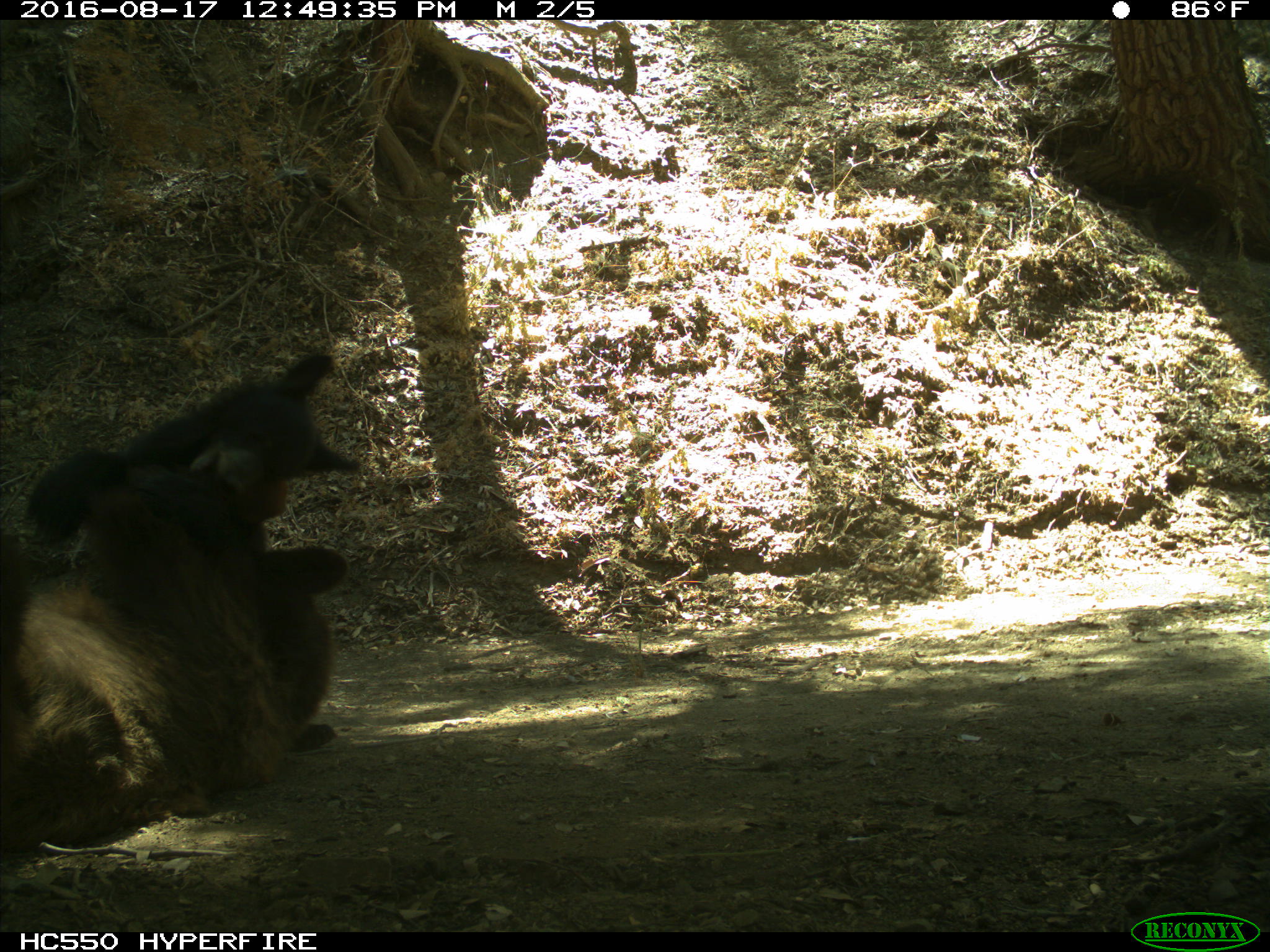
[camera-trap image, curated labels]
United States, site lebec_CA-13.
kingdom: Animalia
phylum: Chordata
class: Mammalia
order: Carnivora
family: Ursidae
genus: Ursus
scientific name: Ursus americanus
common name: american black bear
Ursus americanus (american black bear).